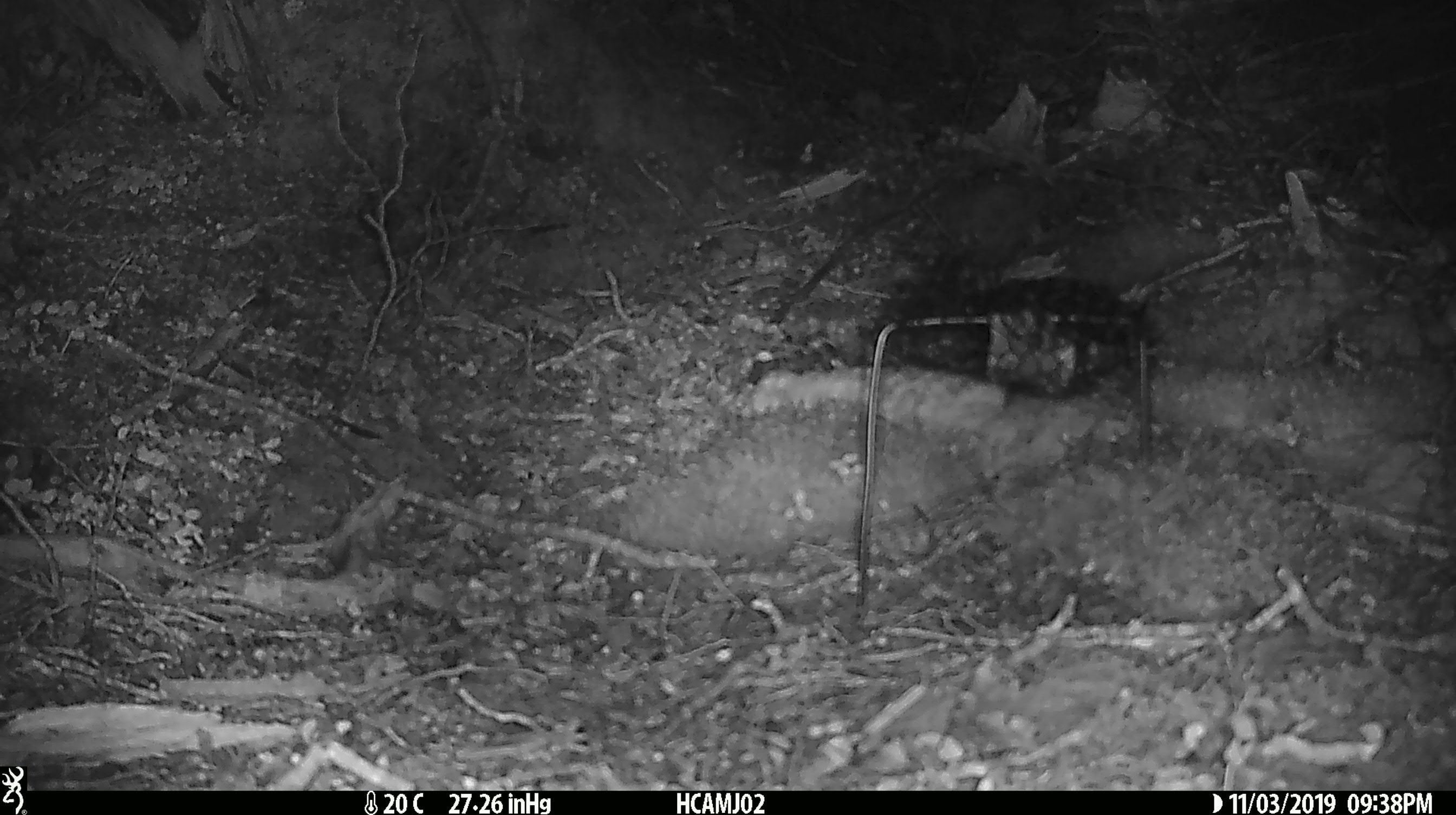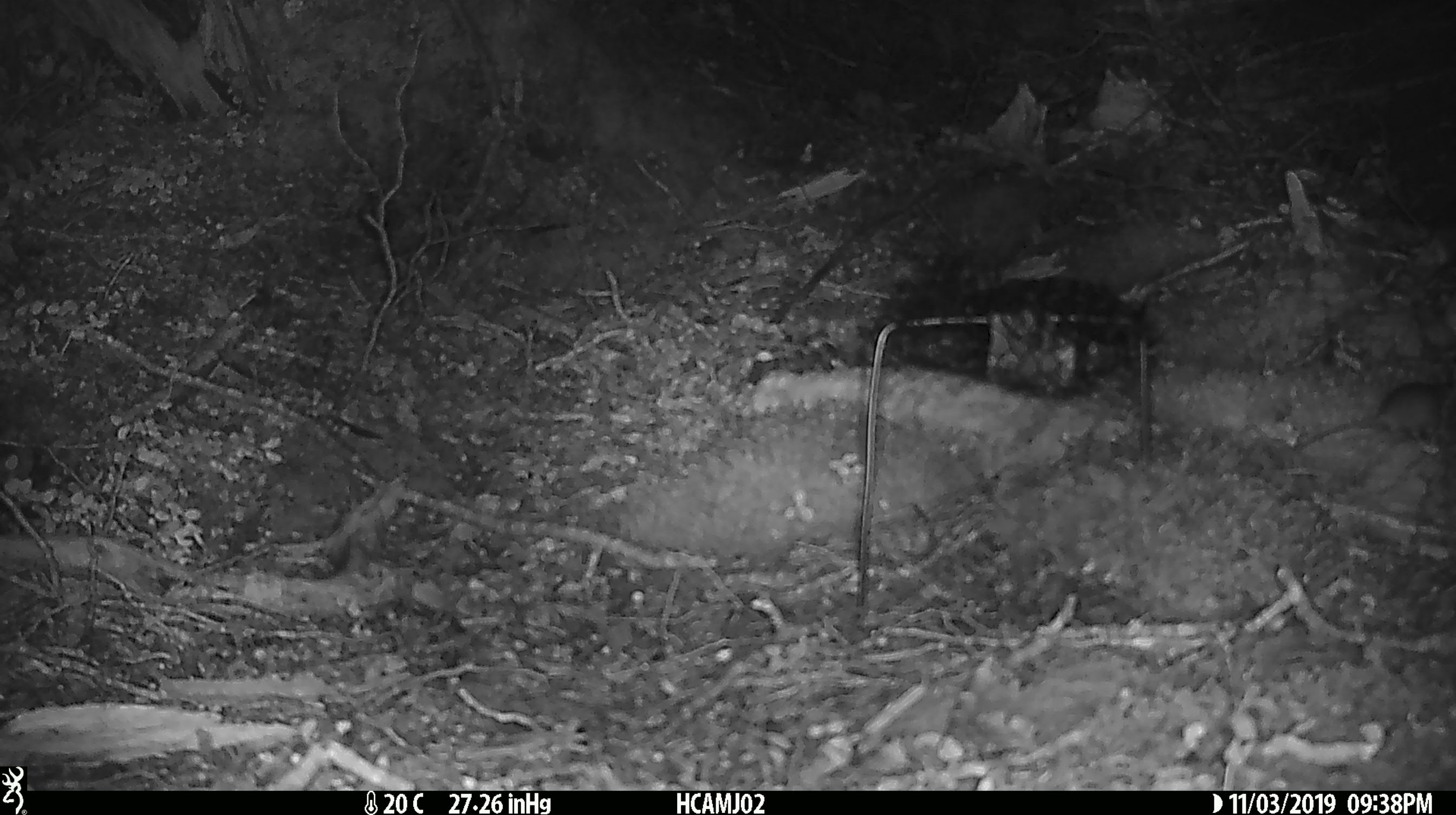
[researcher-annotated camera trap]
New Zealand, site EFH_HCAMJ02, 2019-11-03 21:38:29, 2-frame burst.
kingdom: Animalia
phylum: Chordata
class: Mammalia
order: Rodentia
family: Muridae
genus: Mus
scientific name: Mus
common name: mouse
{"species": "mouse (Mus)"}